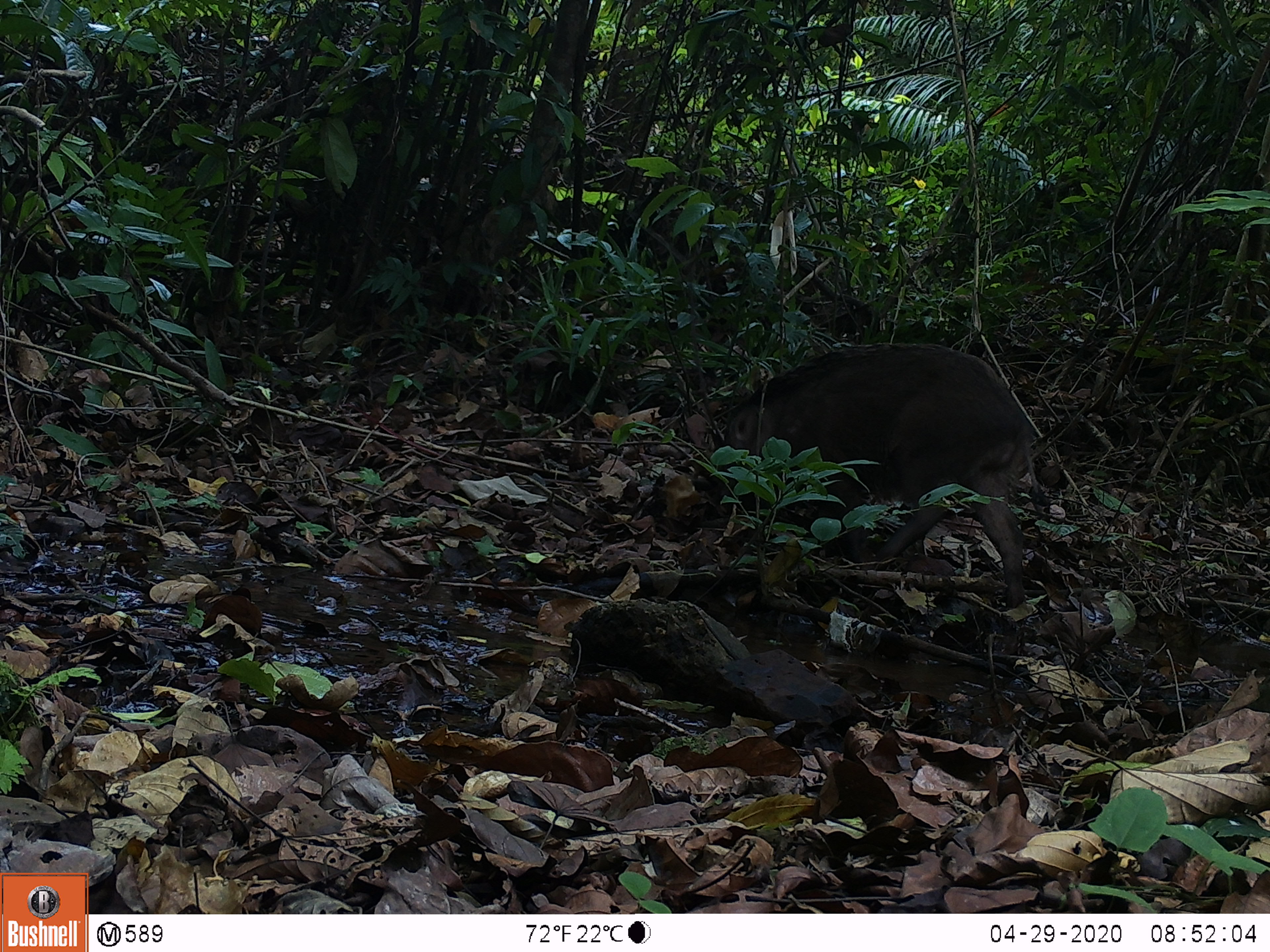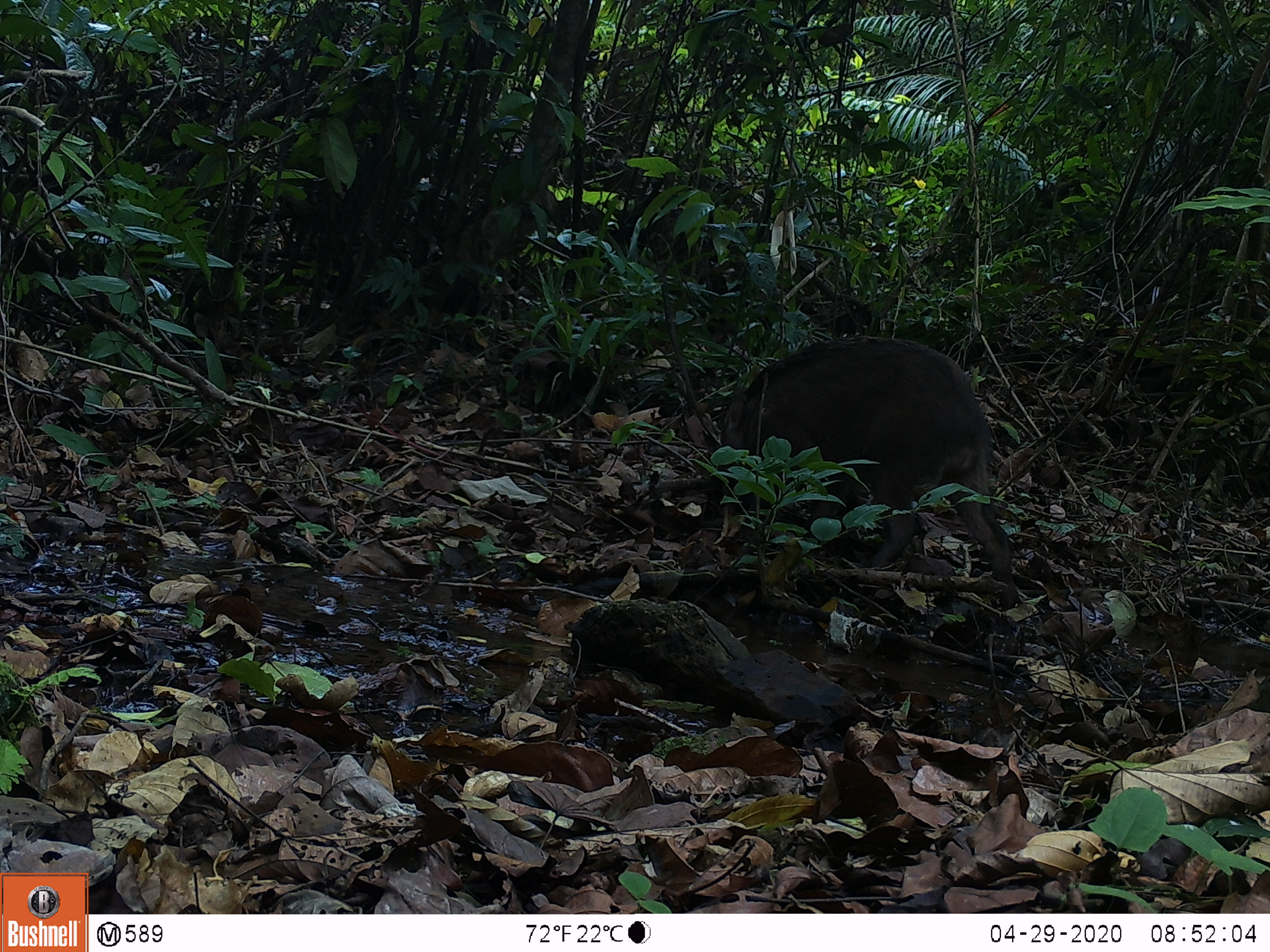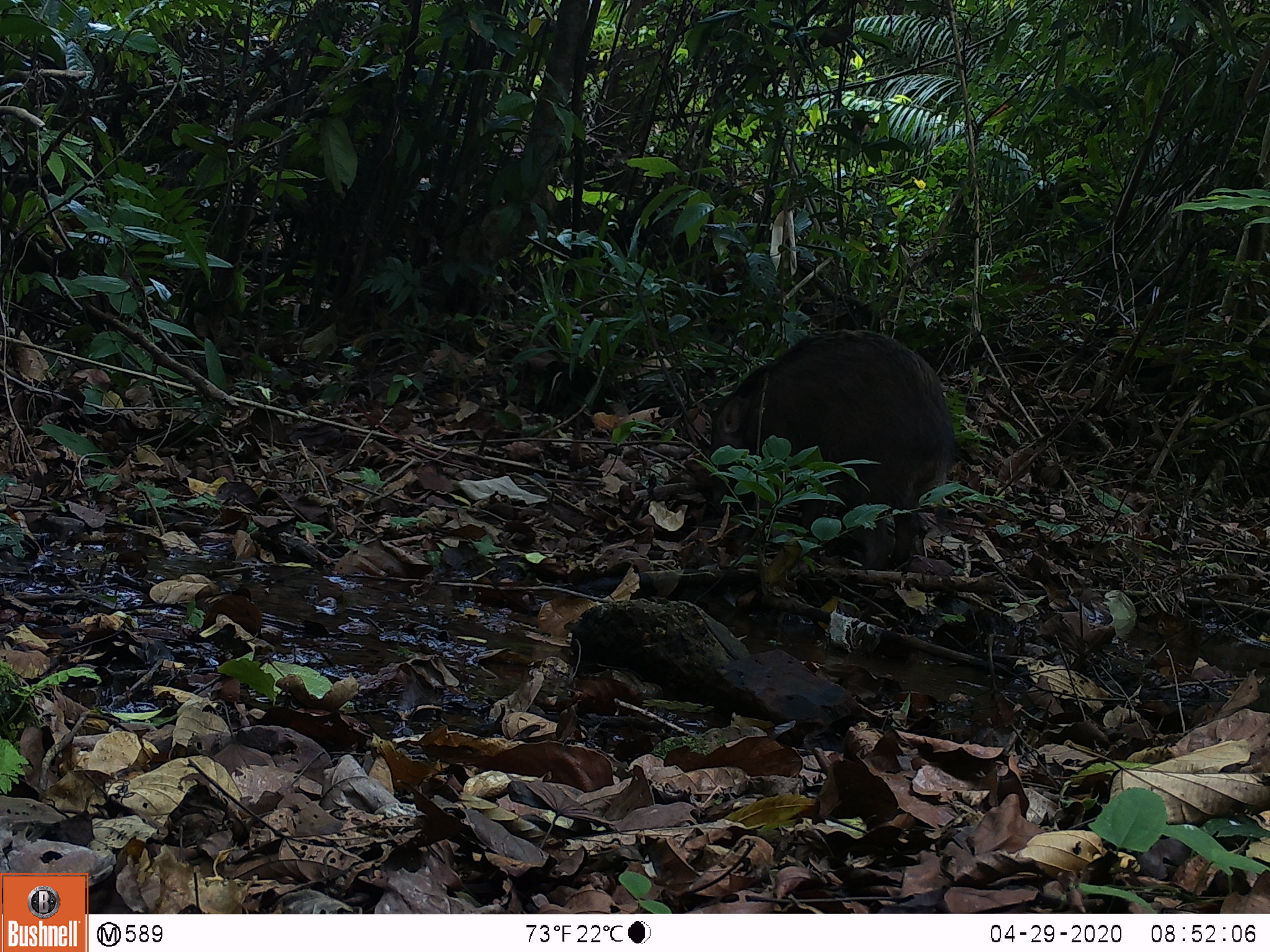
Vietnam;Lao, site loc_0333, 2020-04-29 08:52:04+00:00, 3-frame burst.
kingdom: Animalia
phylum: Chordata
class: Mammalia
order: Artiodactyla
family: Suidae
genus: Sus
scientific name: Sus scrofa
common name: eurasian wild pig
Eurasian wild pig (Sus scrofa). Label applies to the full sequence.